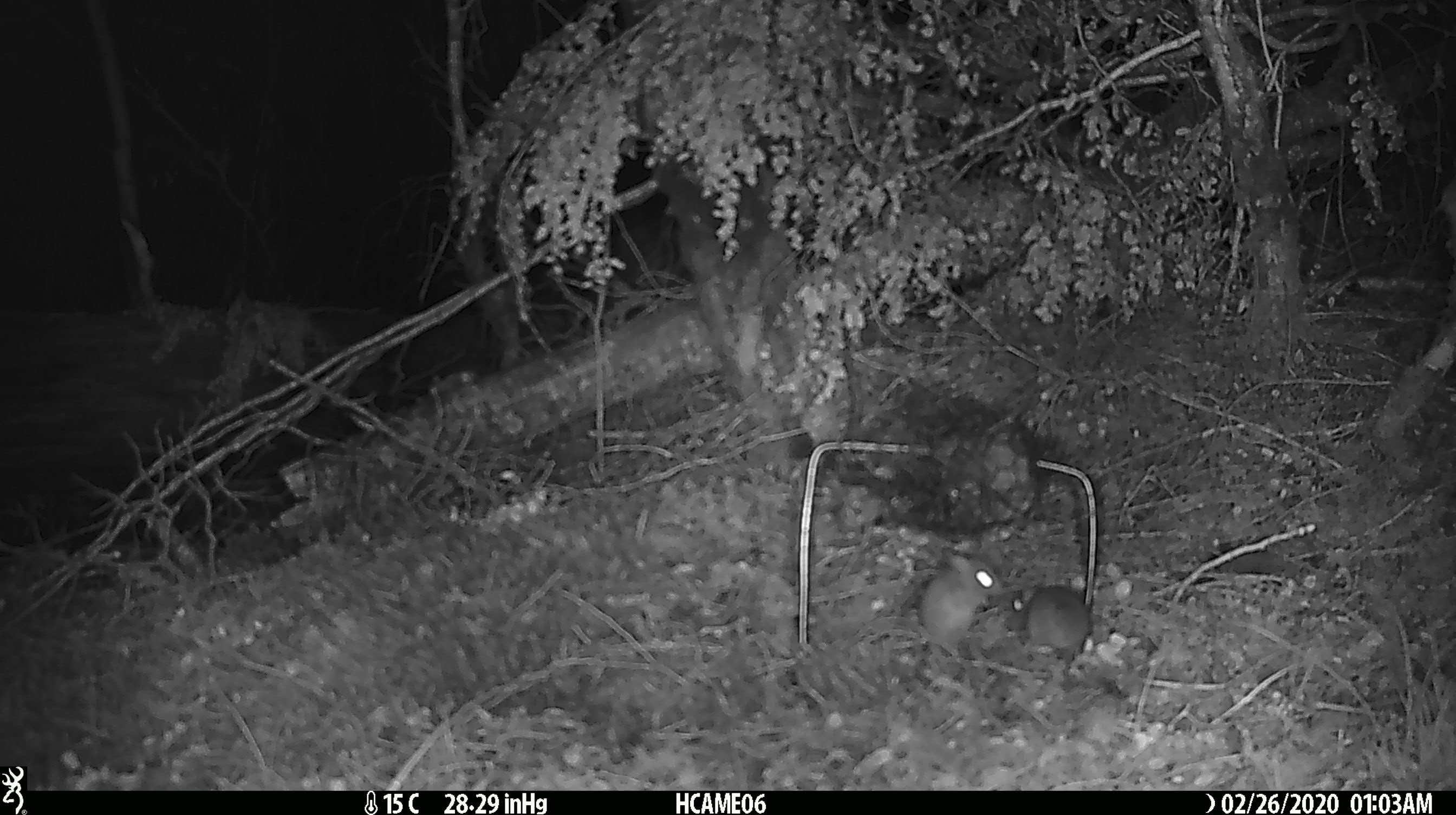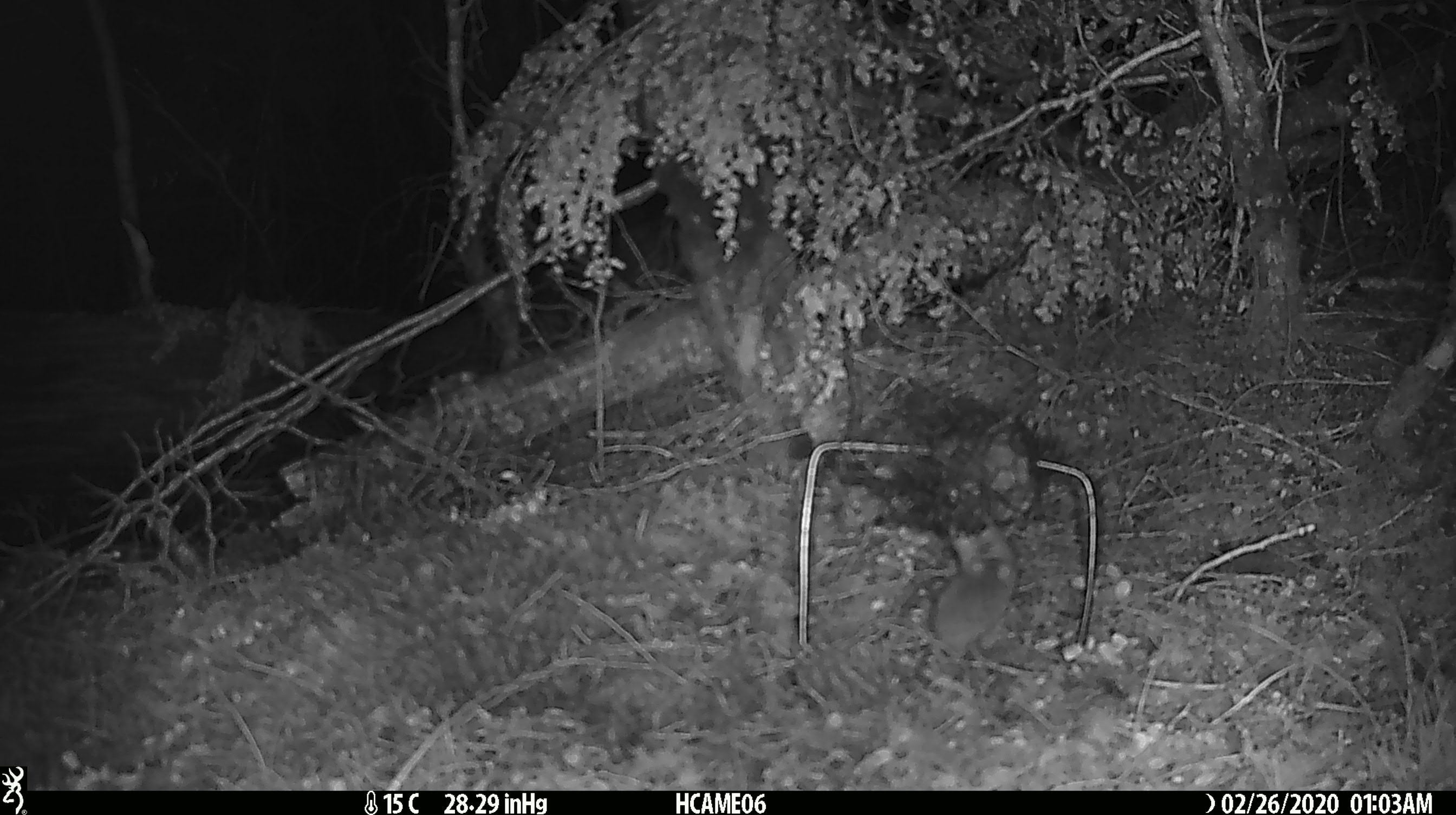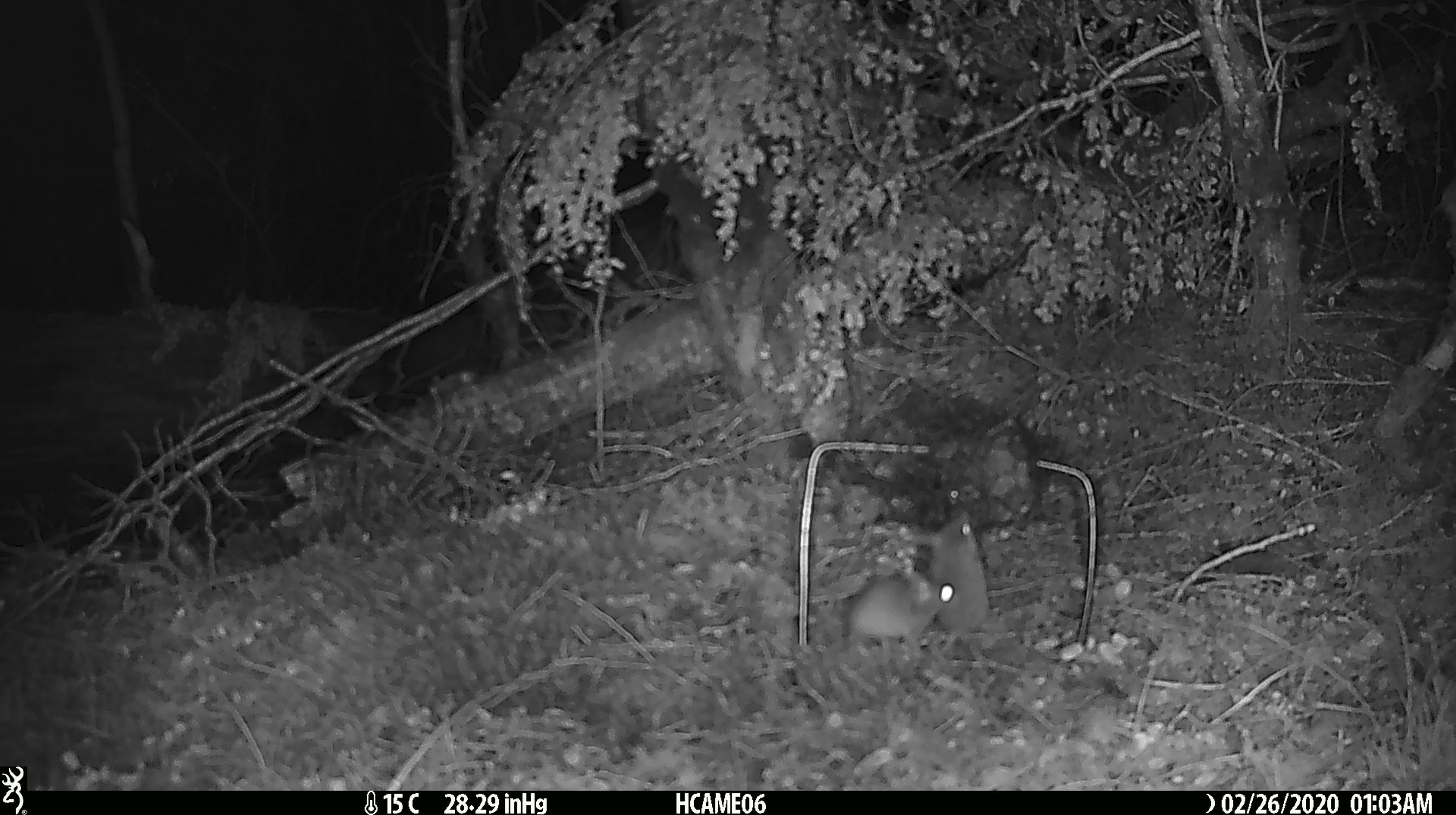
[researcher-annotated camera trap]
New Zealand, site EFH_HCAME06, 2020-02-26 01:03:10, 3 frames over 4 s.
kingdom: Animalia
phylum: Chordata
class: Mammalia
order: Rodentia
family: Muridae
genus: Mus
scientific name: Mus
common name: mouse